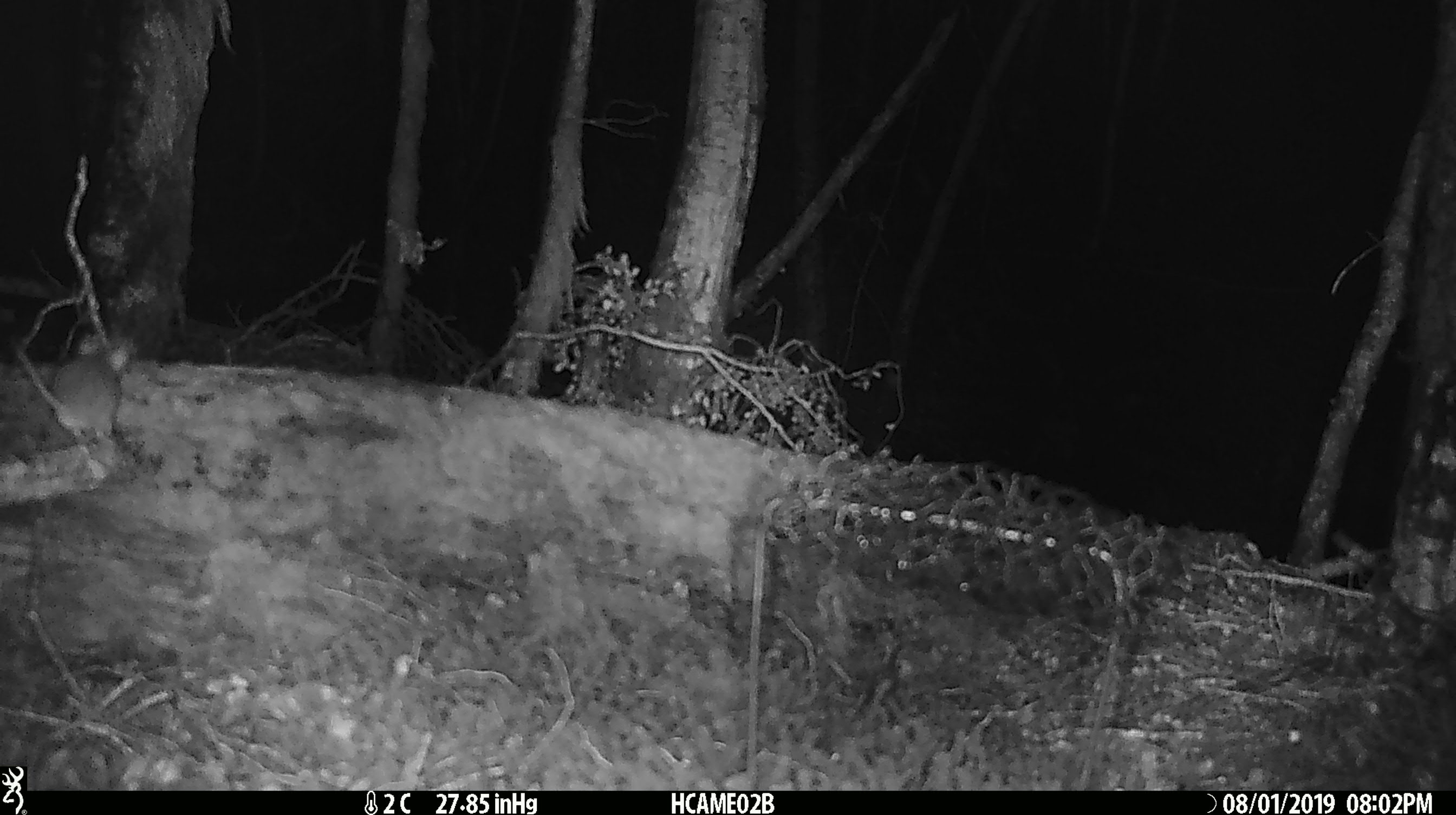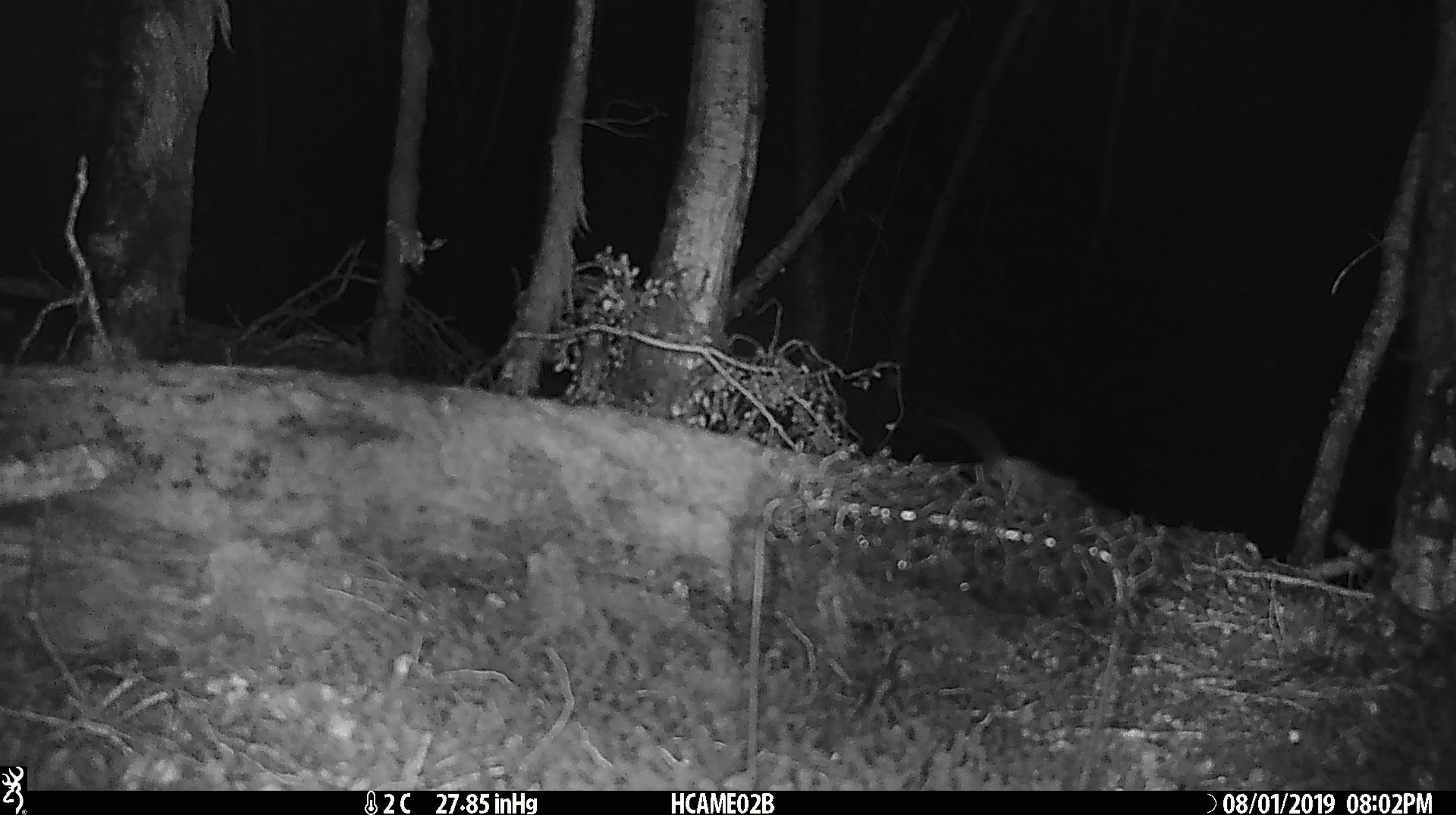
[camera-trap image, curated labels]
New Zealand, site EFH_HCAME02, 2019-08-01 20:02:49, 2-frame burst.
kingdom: Animalia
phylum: Chordata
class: Mammalia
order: Rodentia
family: Muridae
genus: Mus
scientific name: Mus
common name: mouse